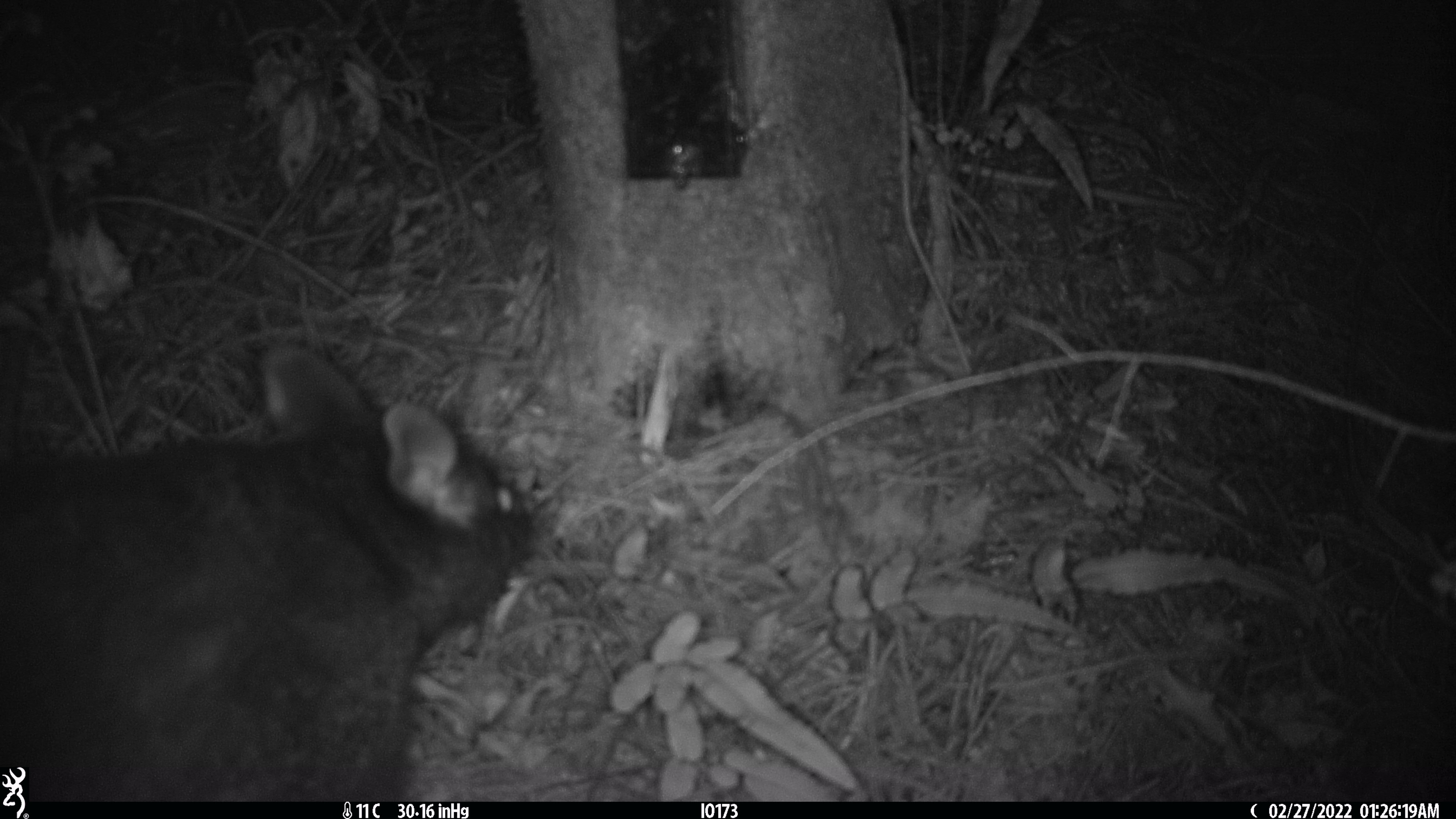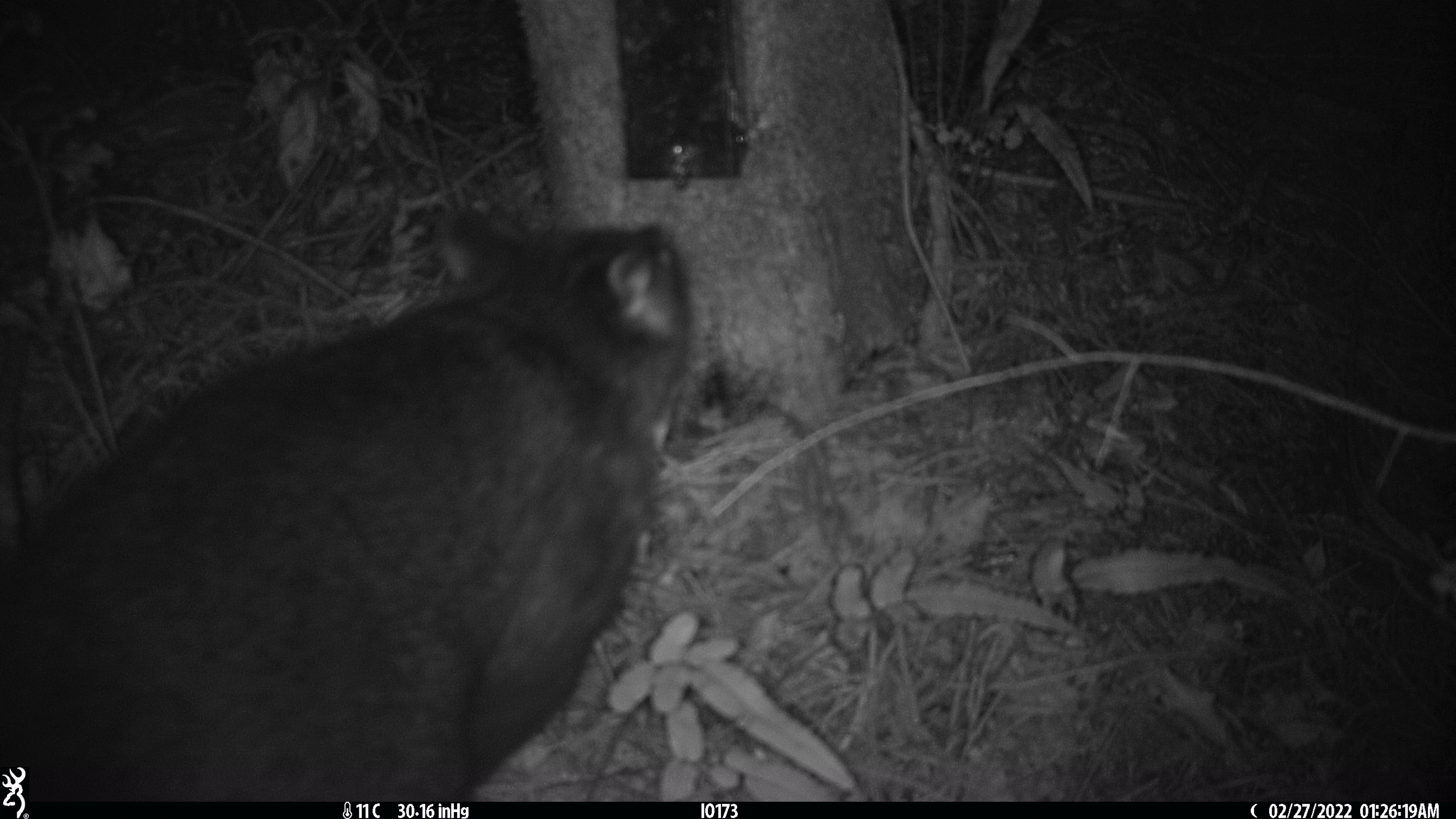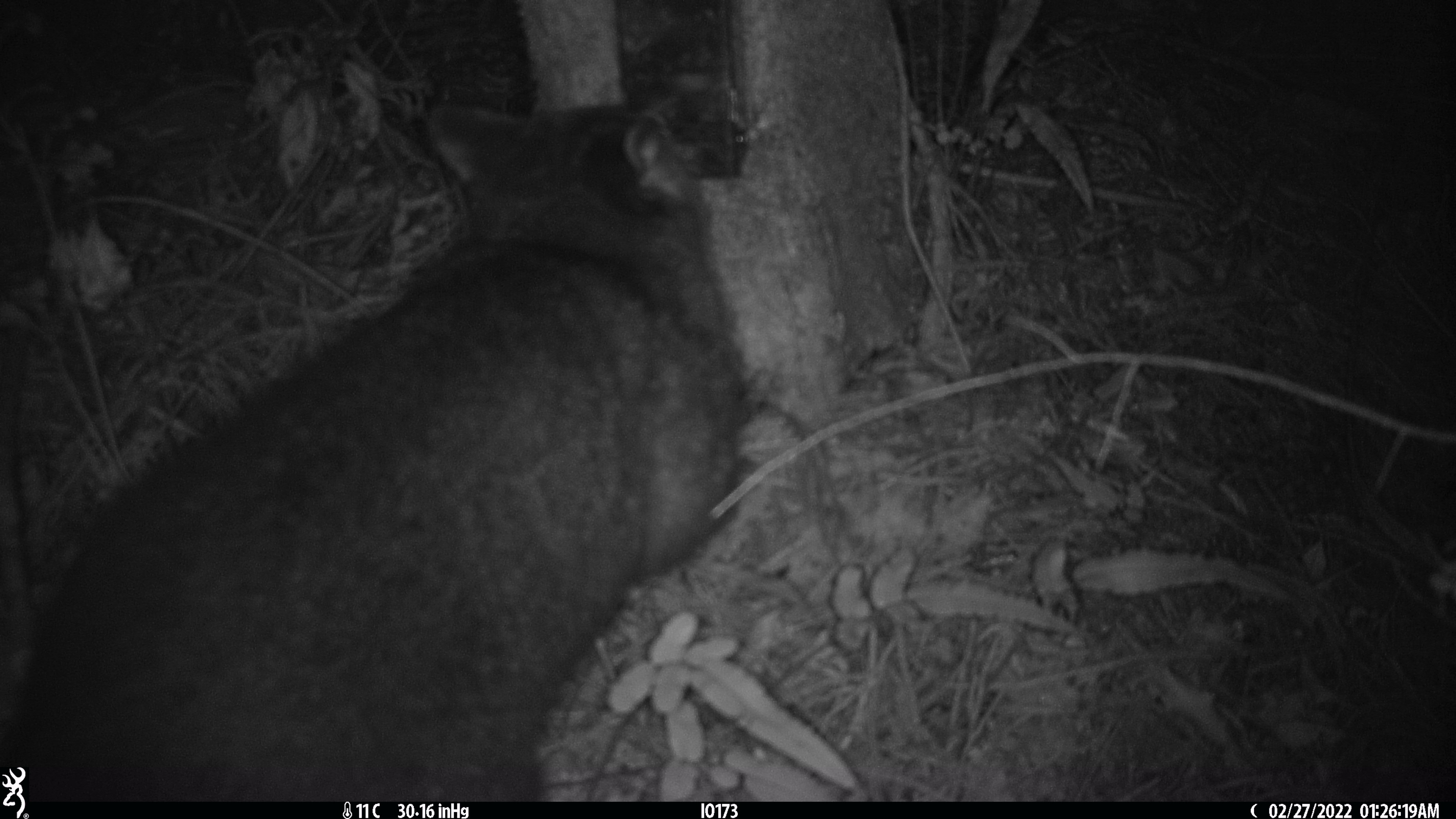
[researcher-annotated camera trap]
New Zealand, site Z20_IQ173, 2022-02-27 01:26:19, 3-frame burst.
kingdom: Animalia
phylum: Chordata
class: Mammalia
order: Diprotodontia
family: Phalangeridae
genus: Trichosurus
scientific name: Trichosurus vulpecula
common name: common brushtail possum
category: possum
Possum (common brushtail possum) (Trichosurus vulpecula).